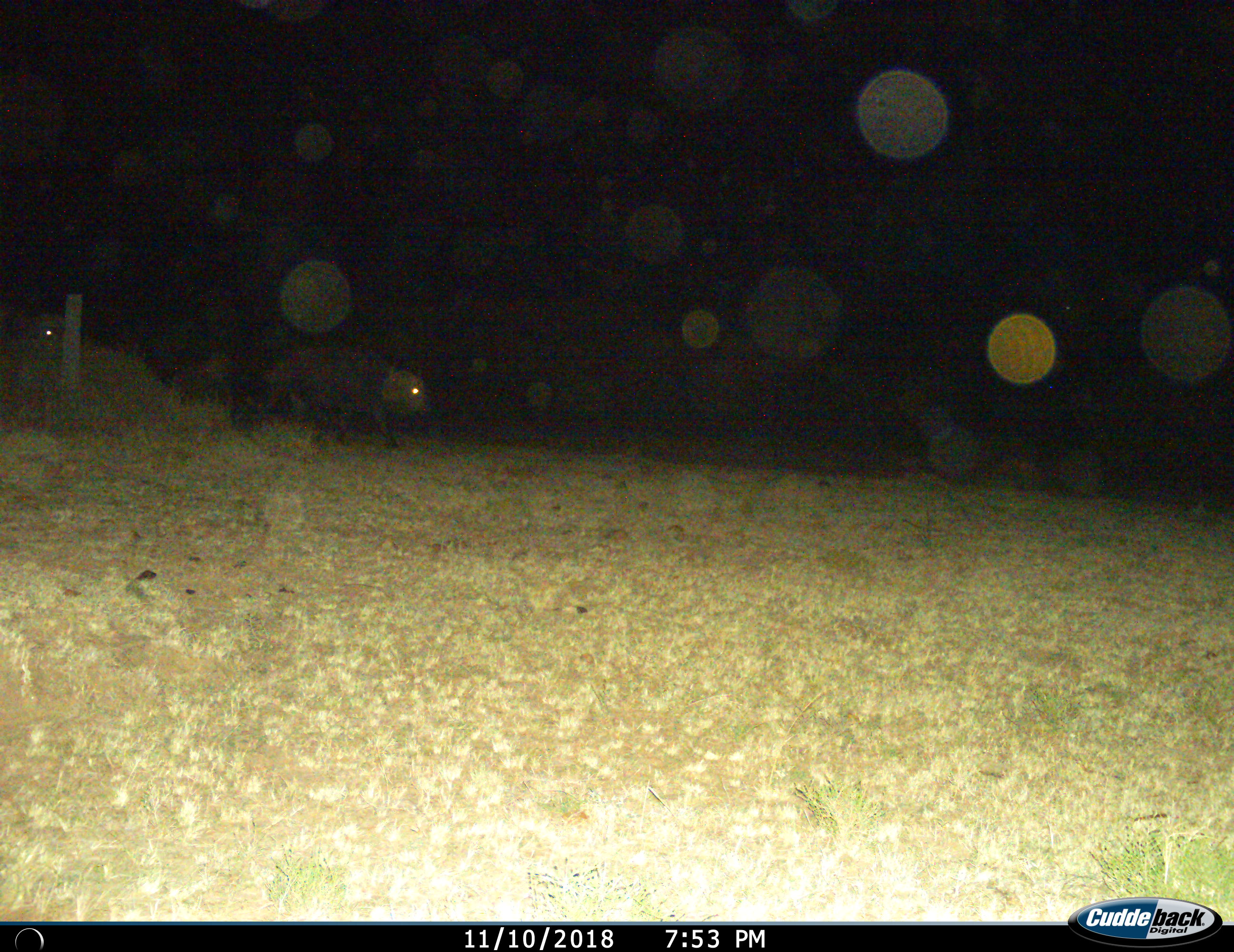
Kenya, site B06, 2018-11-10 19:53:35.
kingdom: Animalia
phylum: Chordata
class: Mammalia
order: Artiodactyla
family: Bovidae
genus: Syncerus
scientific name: Syncerus caffer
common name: cape buffalo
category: buffalo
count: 2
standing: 20%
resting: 0%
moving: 100%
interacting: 0%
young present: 0%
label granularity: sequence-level